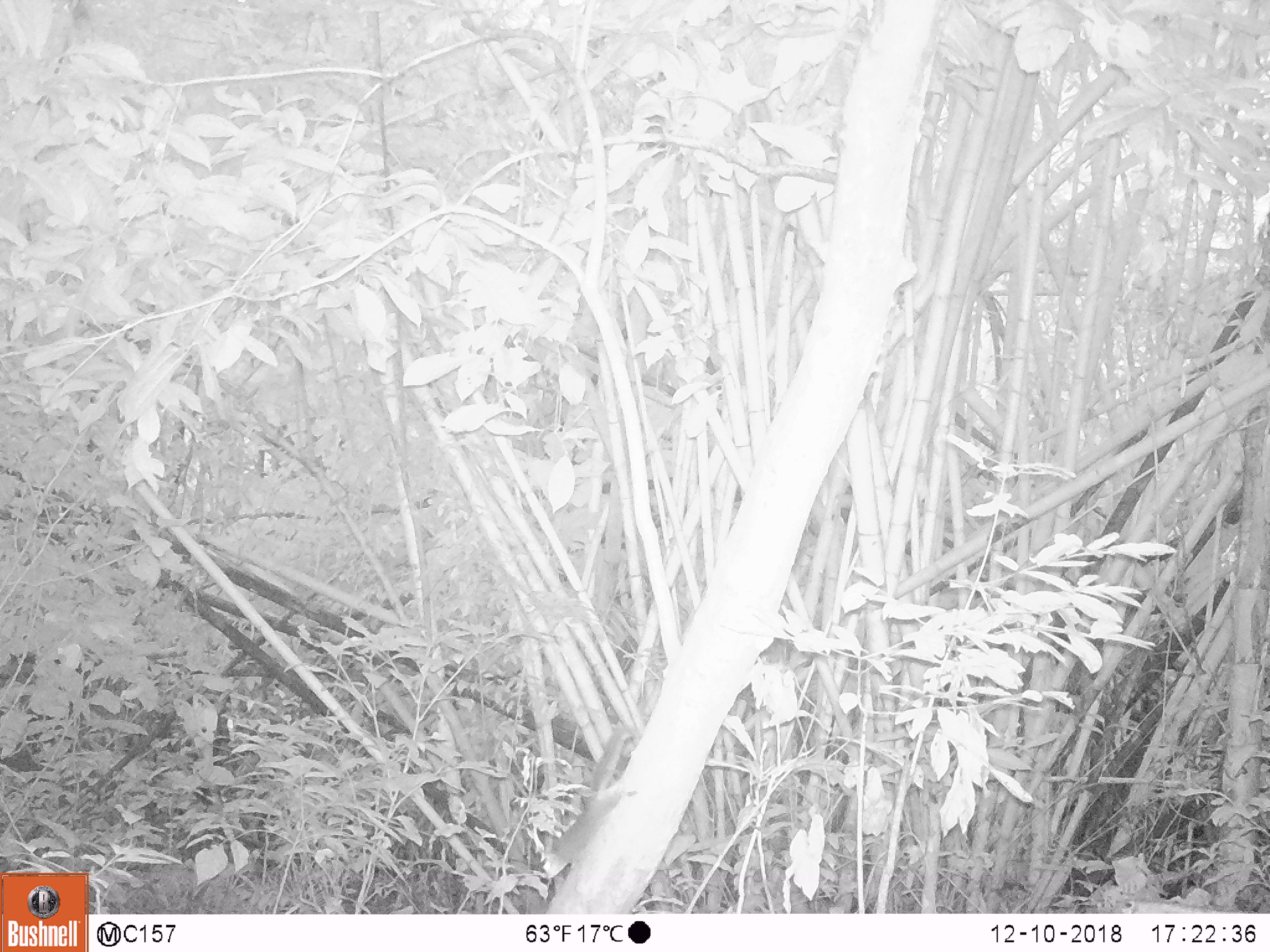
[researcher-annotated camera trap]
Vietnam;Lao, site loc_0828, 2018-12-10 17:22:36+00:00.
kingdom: Animalia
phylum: Chordata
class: Mammalia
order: Rodentia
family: Sciuridae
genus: Sciurus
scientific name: Sciurus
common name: squirrel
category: unidentified squirrel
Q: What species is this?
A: Unidentified squirrel (squirrel) (Sciurus).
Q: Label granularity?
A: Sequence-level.